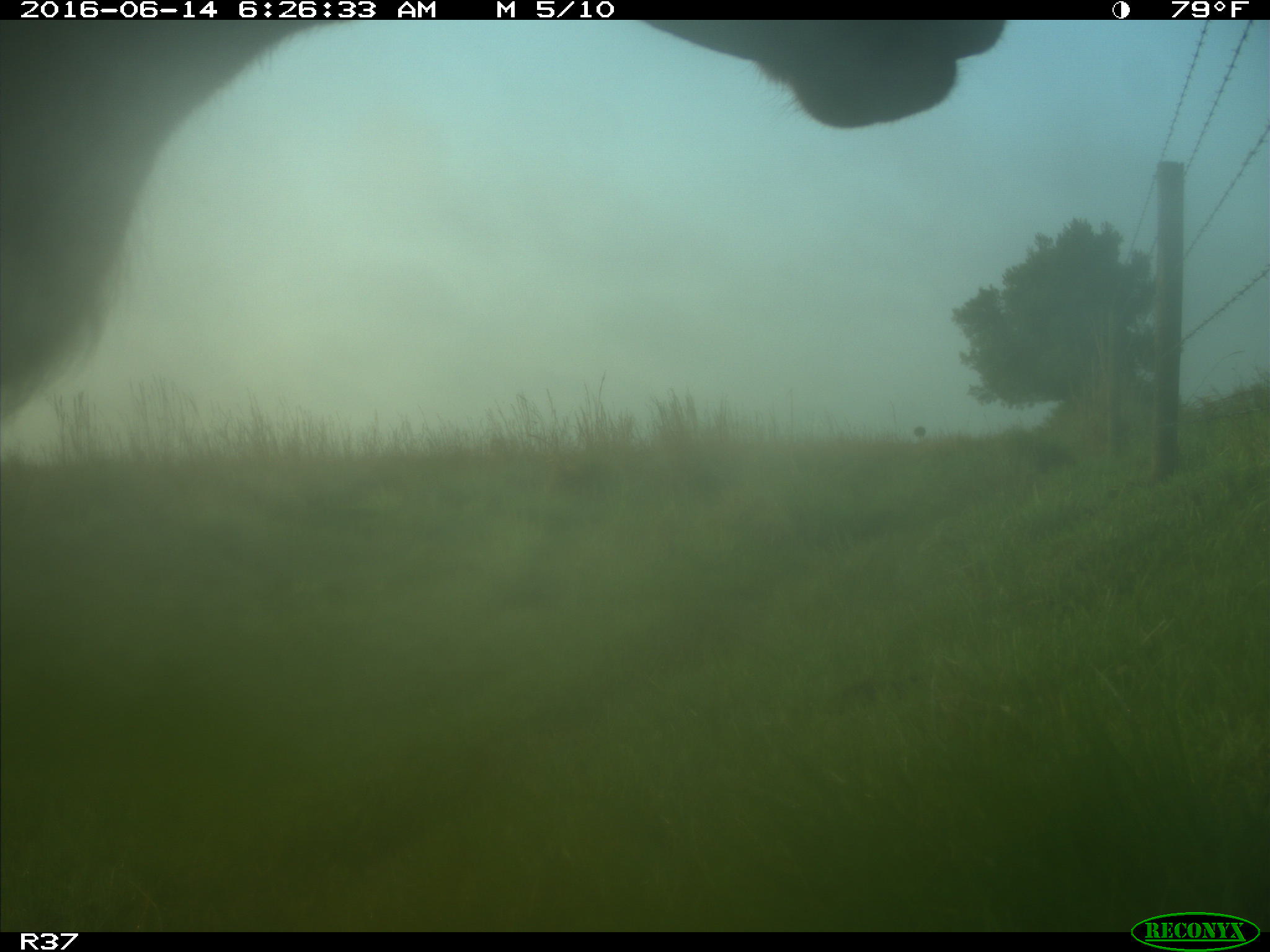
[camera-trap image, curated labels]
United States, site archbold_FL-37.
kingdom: Animalia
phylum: Chordata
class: Mammalia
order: Artiodactyla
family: Bovidae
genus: Bos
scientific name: Bos taurus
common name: domestic cow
Bos taurus (domestic cow).